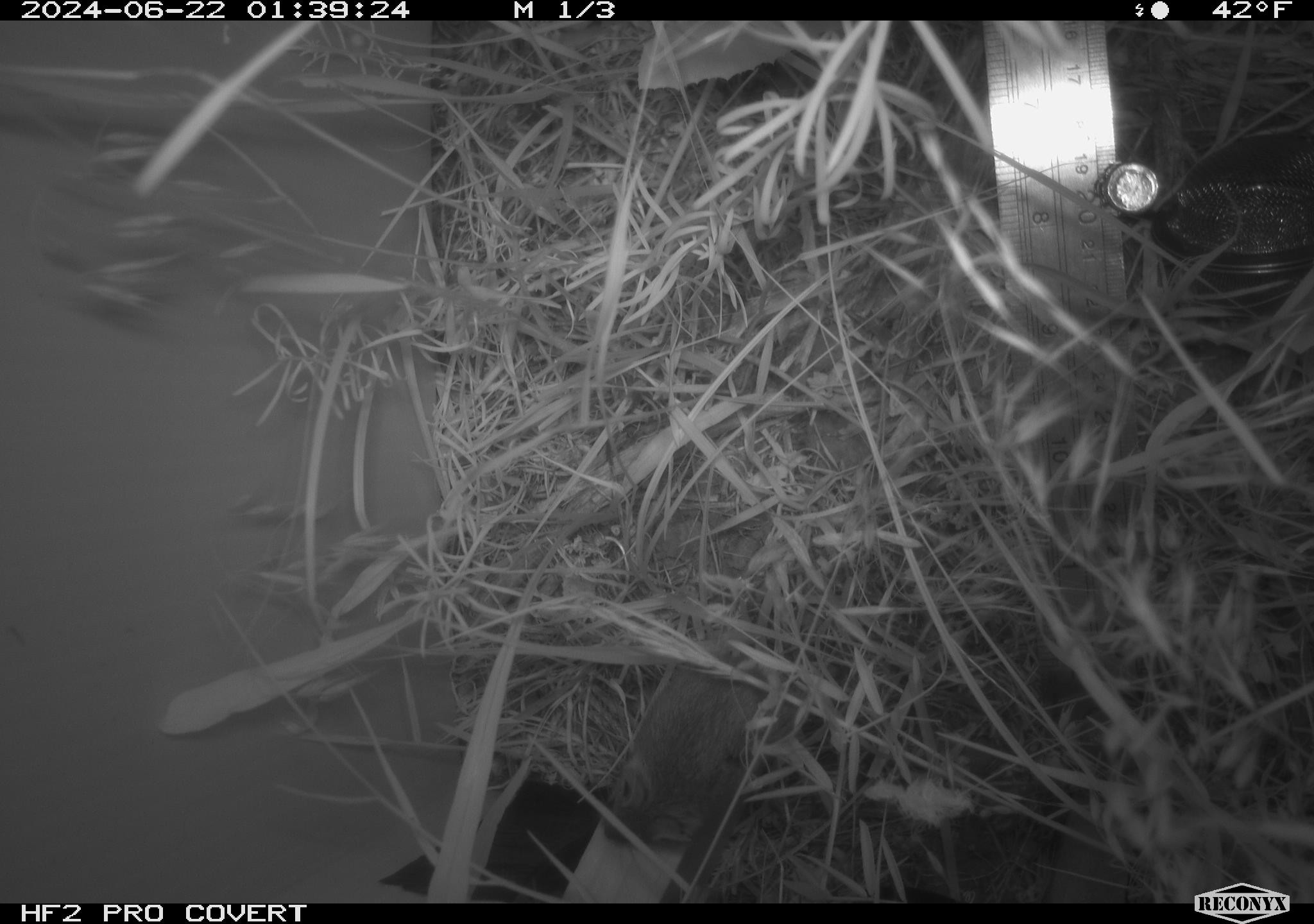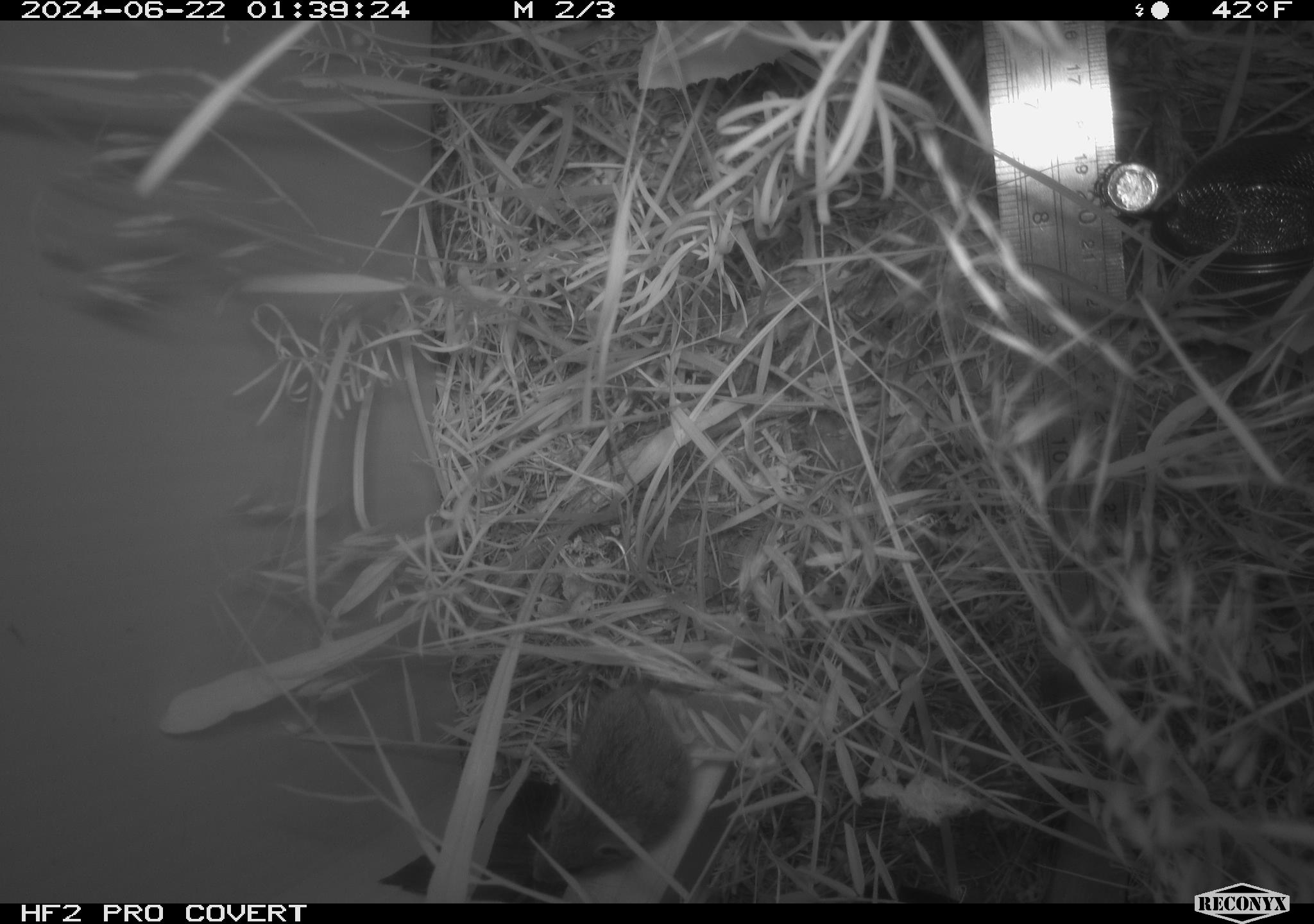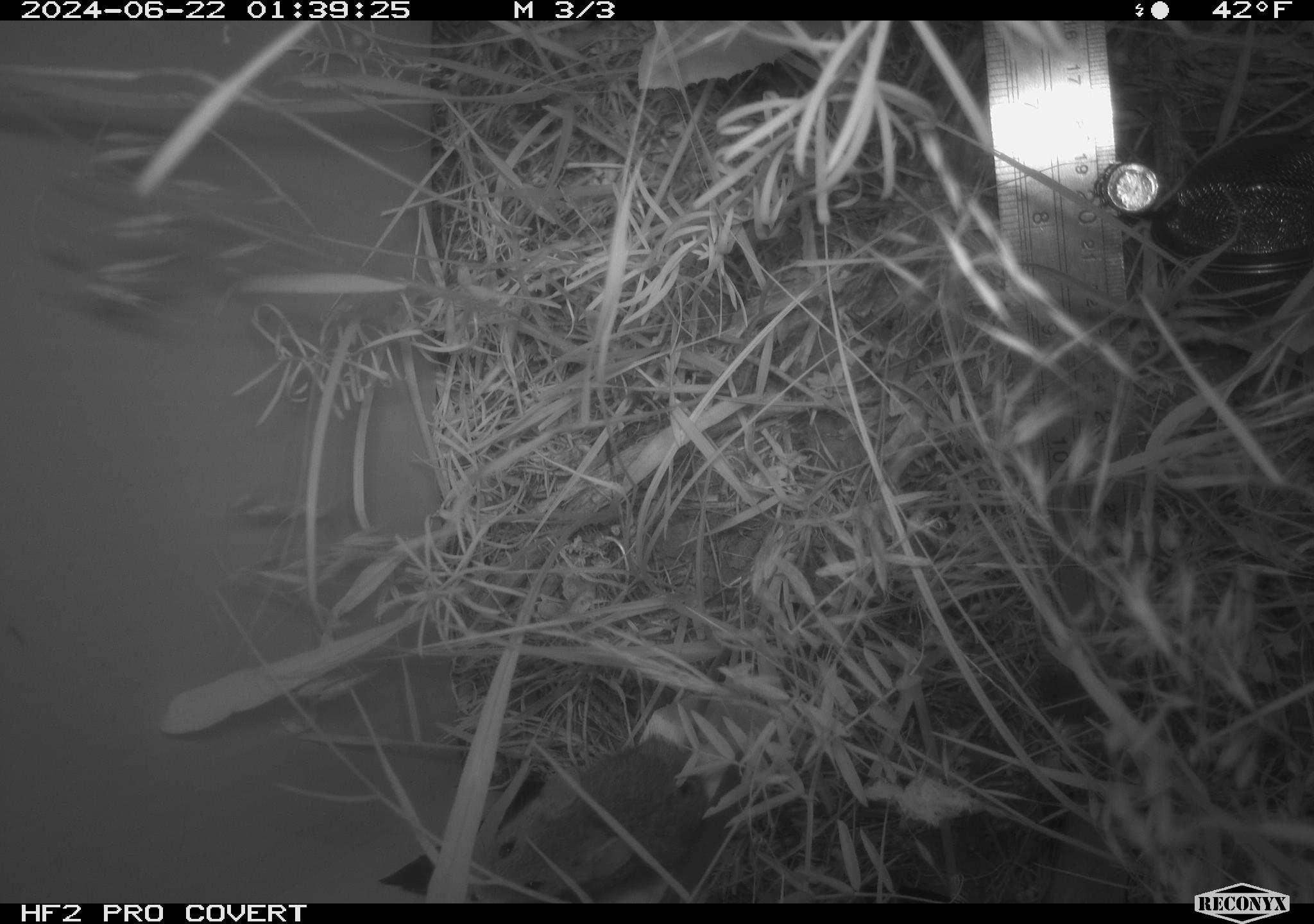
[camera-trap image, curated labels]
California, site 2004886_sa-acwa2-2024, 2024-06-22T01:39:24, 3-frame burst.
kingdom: Animalia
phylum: Chordata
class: Mammalia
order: Rodentia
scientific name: Rodentia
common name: mouse species